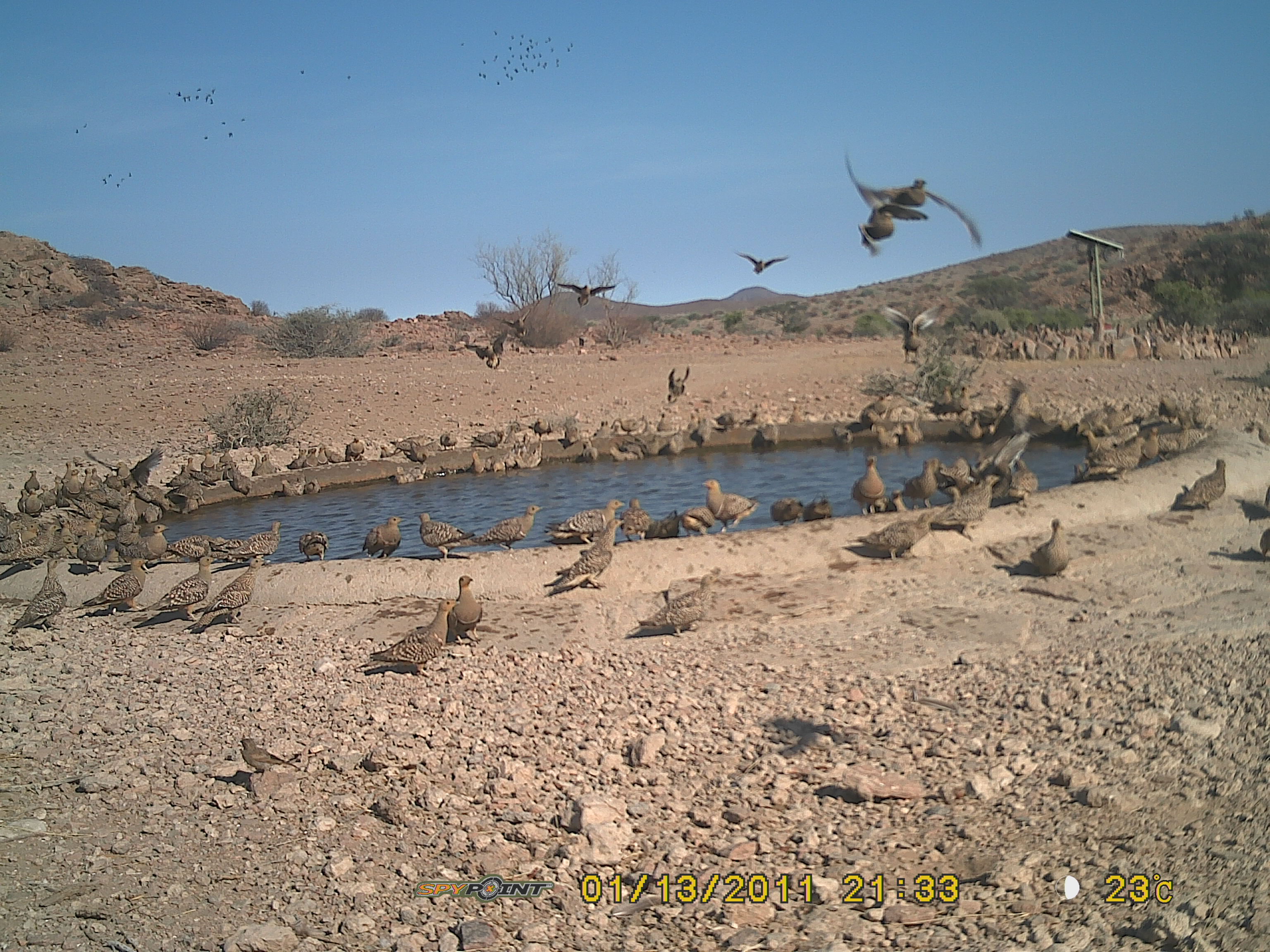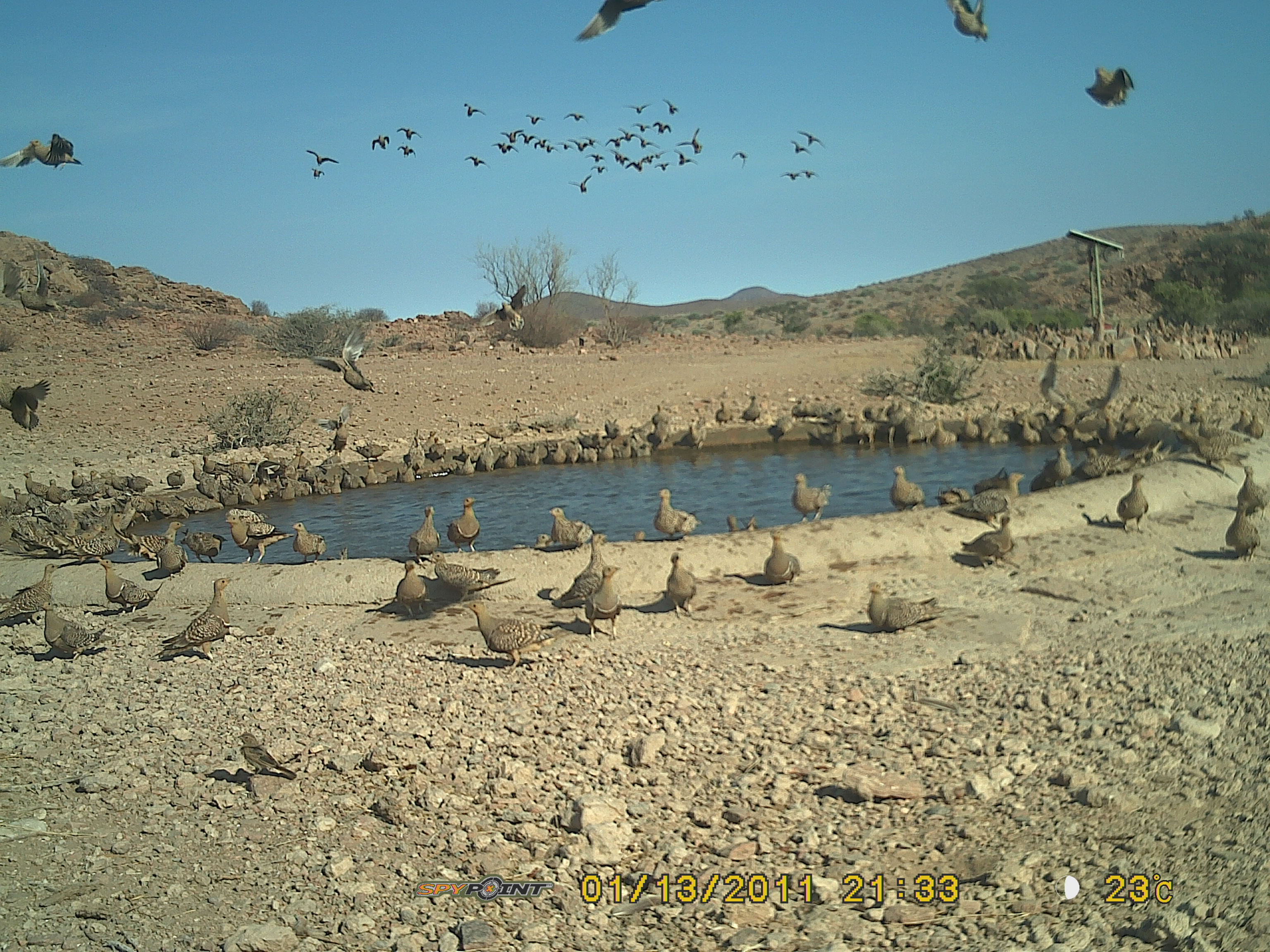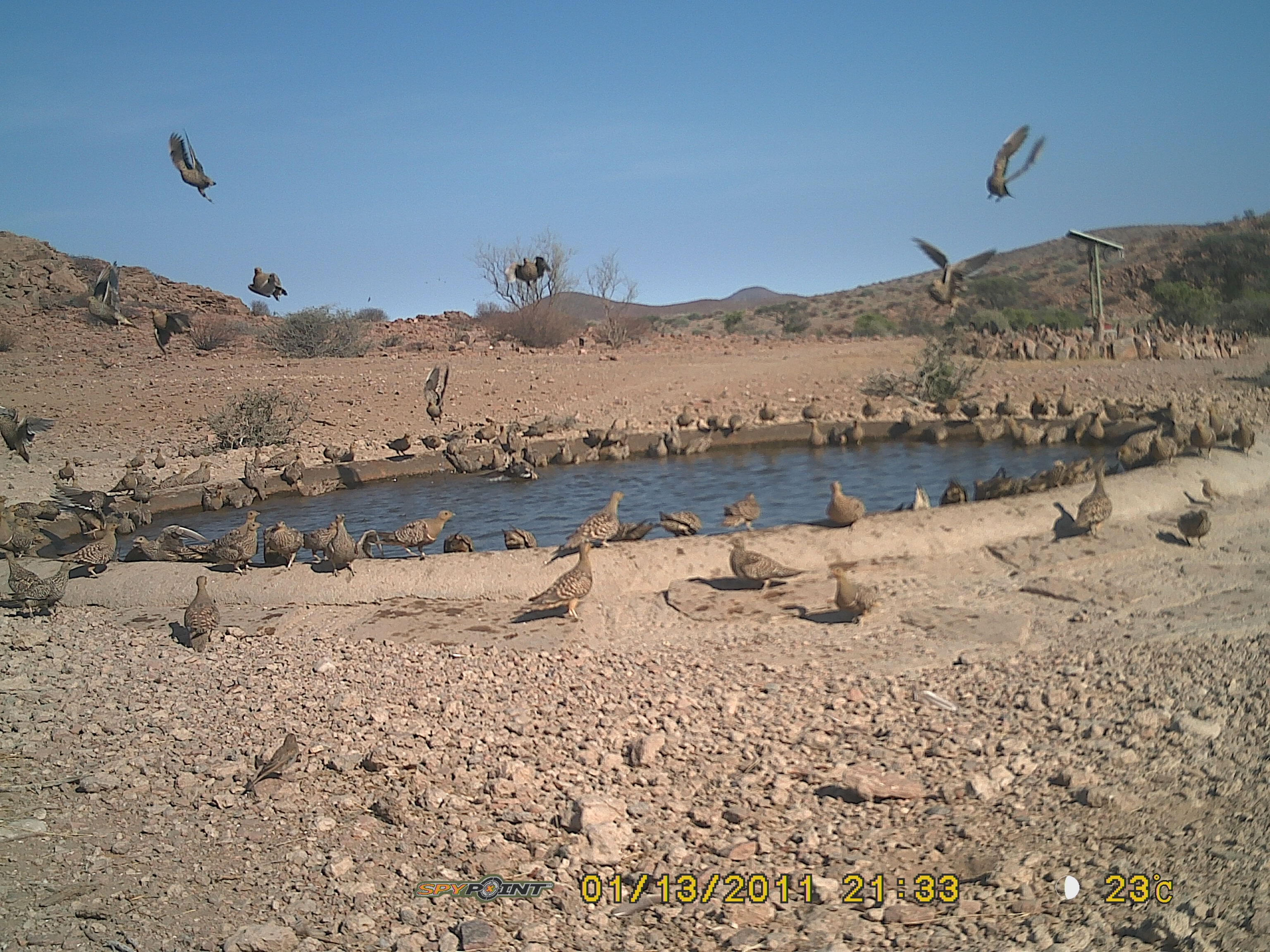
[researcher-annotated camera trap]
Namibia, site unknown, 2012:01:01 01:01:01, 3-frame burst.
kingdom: Animalia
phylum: Chordata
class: Aves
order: Pterocliformes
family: Pteroclidae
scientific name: Pteroclidae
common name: sandgrouse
Pteroclidae (sandgrouse).